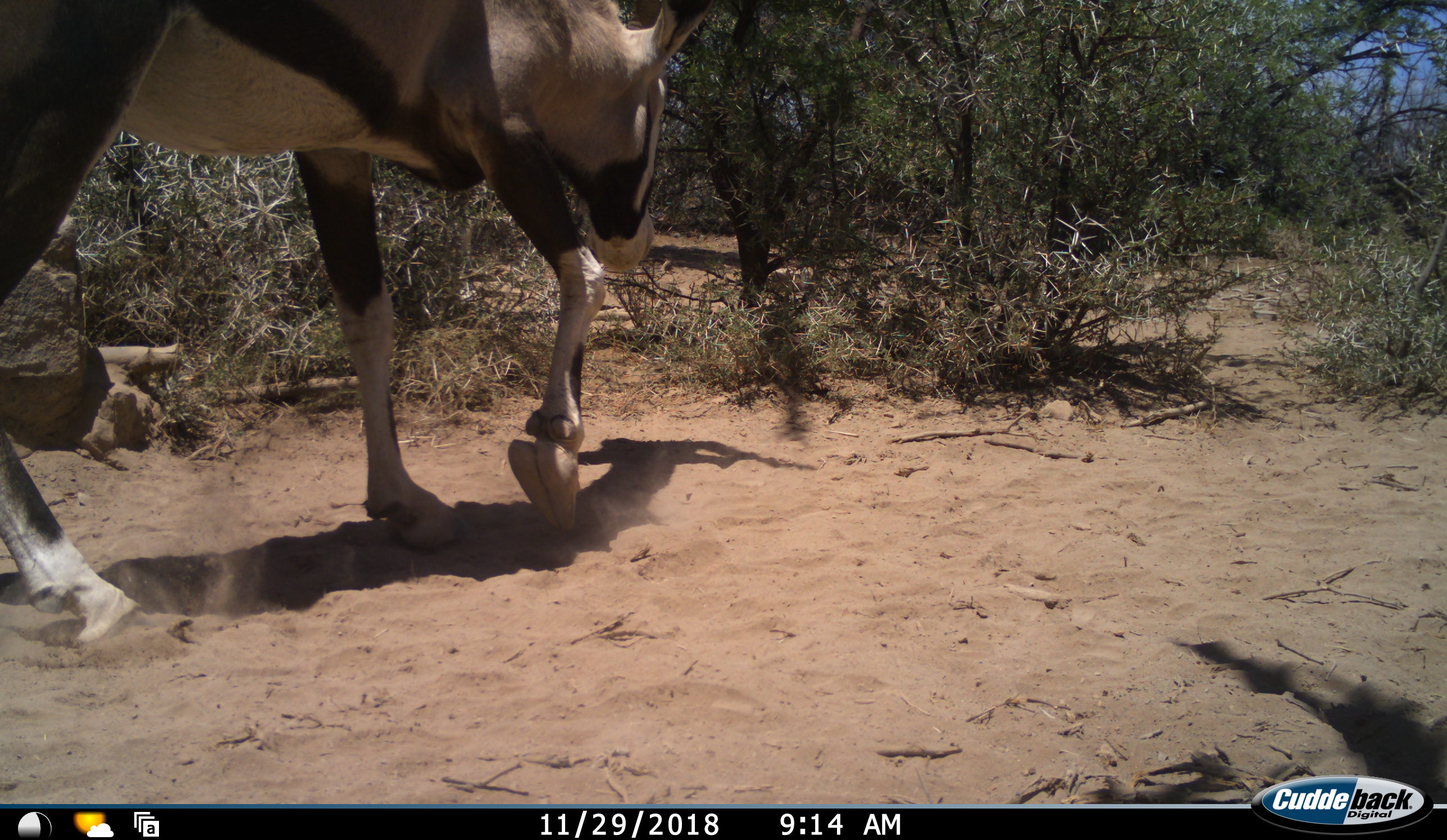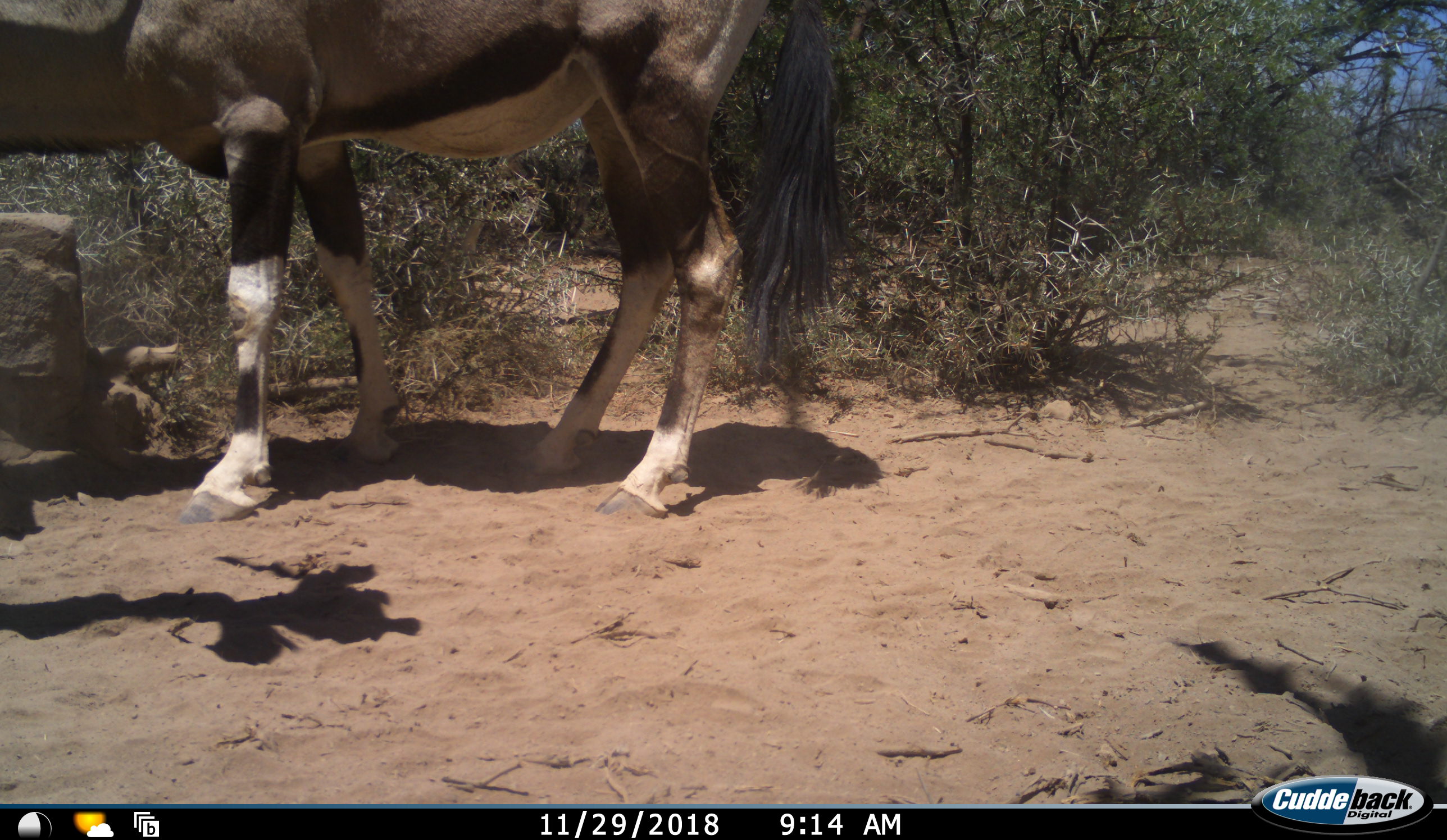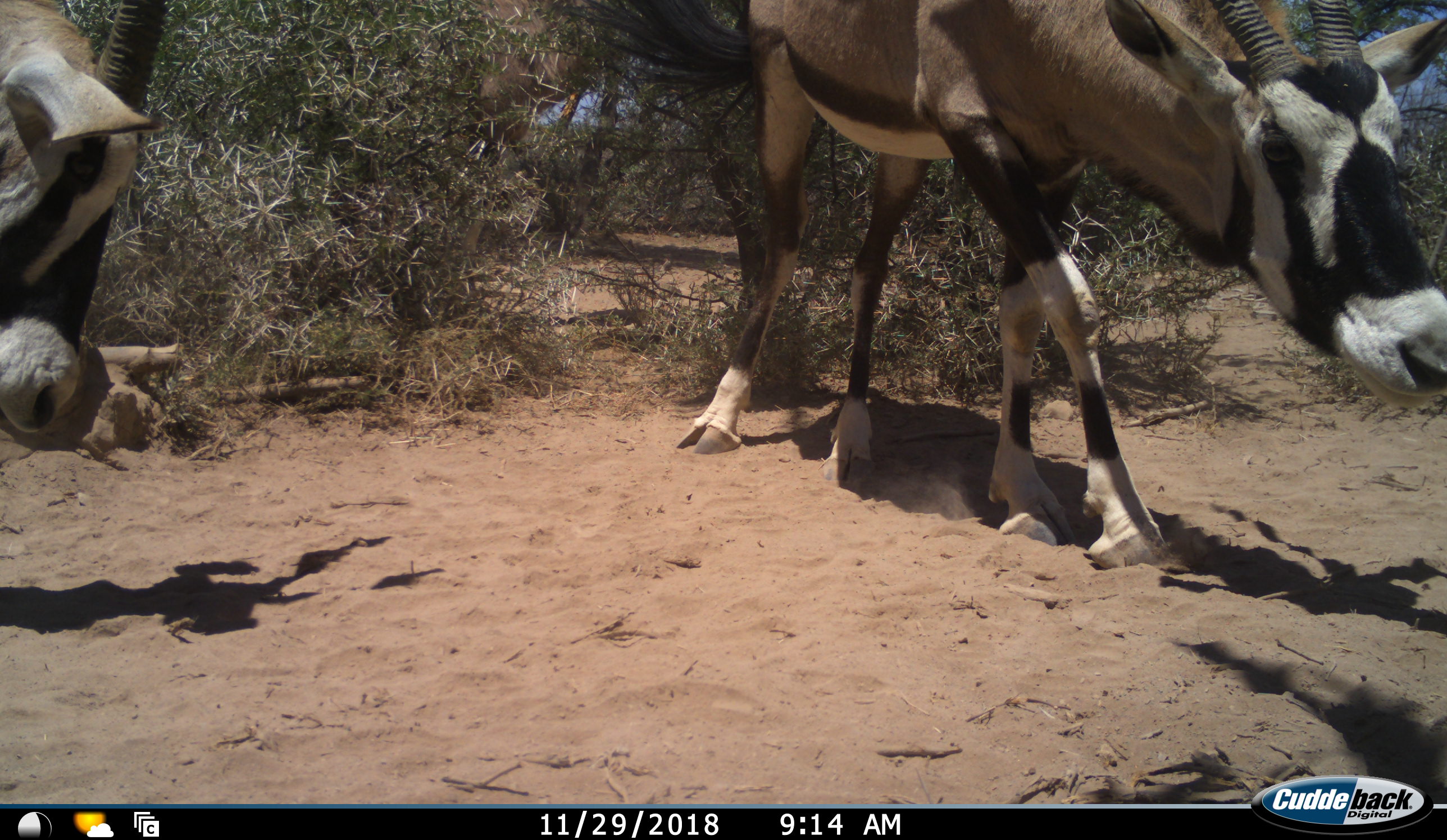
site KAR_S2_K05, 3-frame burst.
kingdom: Animalia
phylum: Chordata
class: Mammalia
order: Artiodactyla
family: Bovidae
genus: Oryx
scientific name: Oryx gazella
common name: gemsbok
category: oryx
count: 2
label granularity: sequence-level